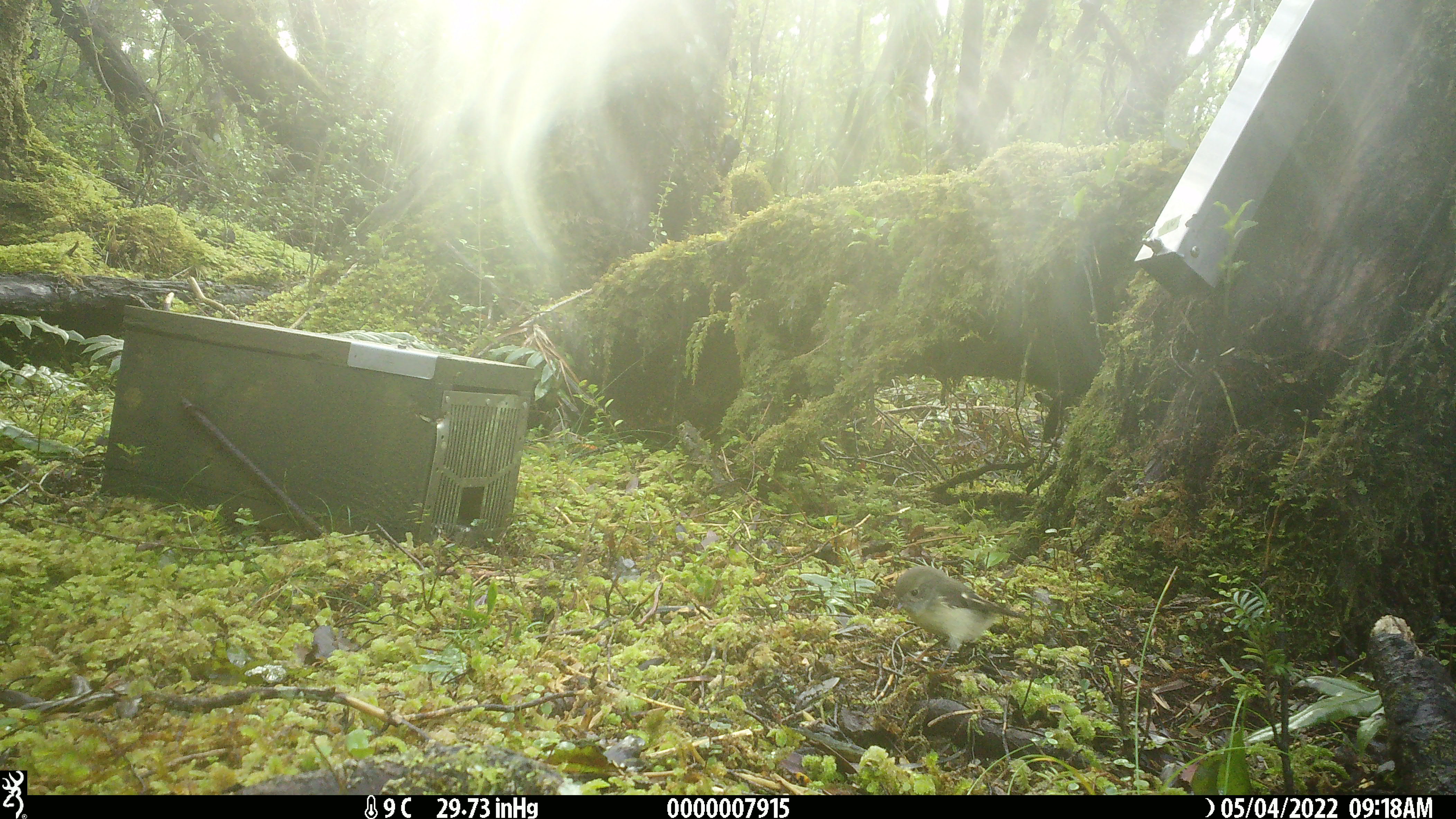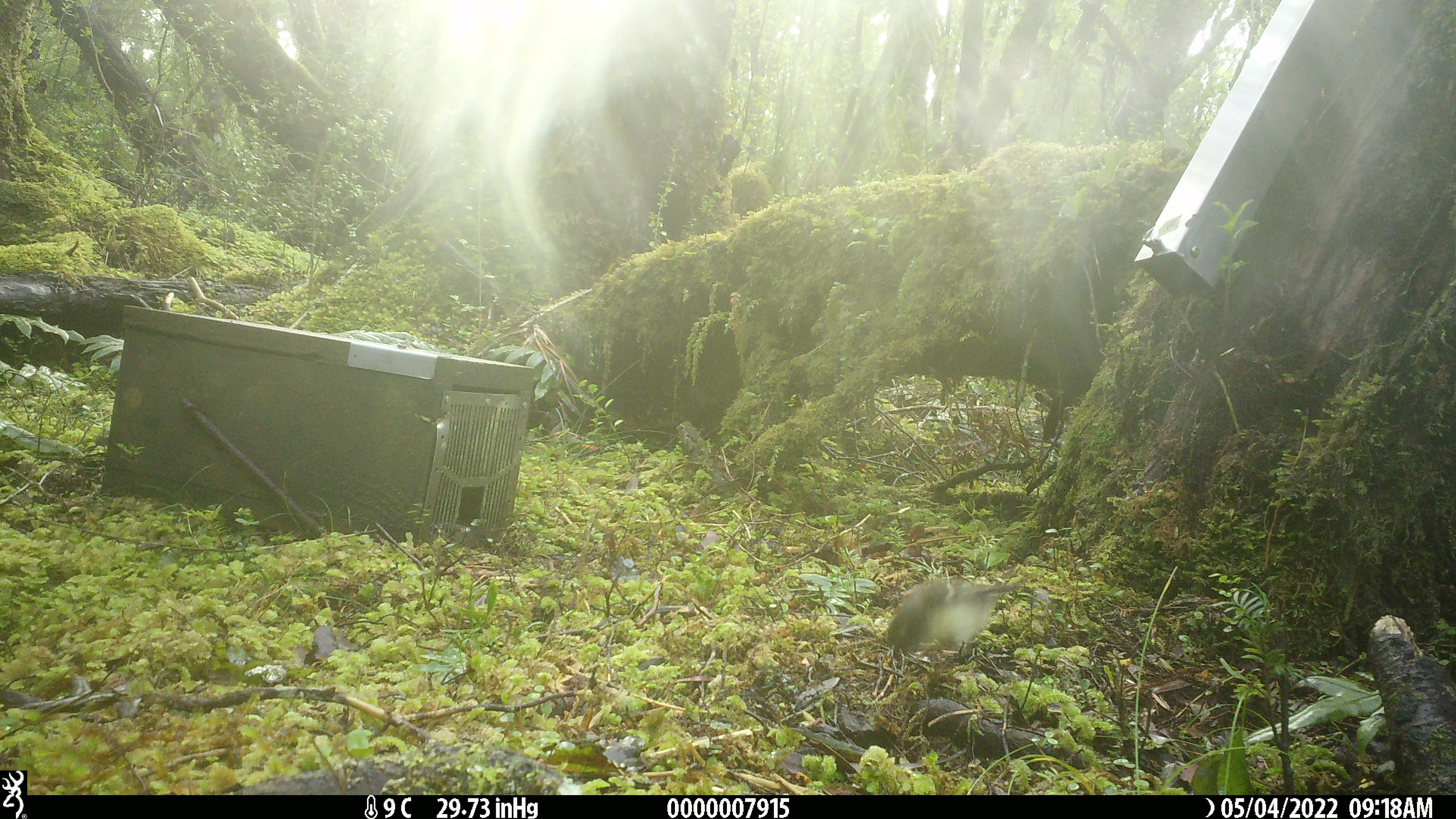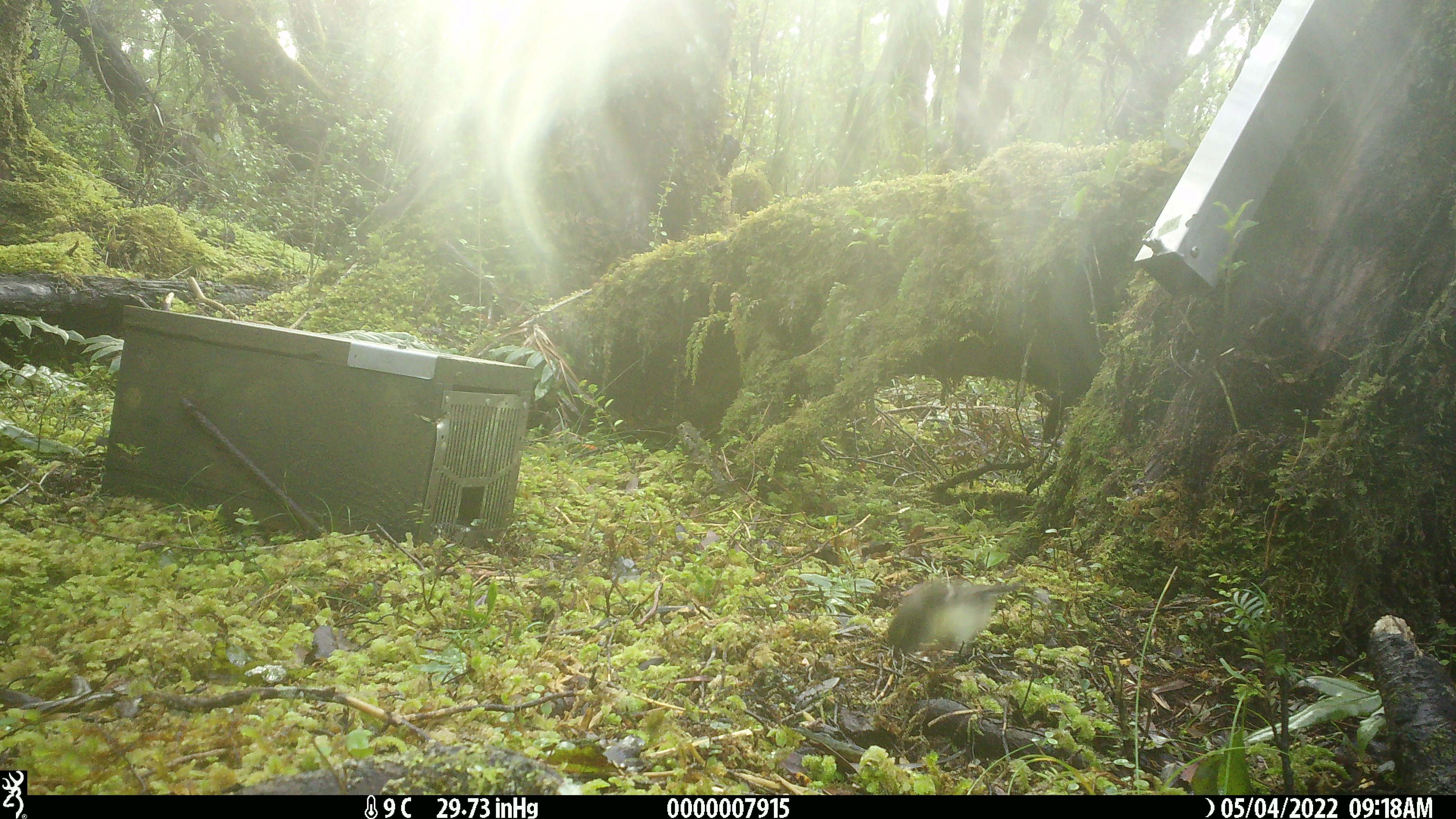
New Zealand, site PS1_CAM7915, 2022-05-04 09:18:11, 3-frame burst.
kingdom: Animalia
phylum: Chordata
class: Aves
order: Passeriformes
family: Petroicidae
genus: Petroica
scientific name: Petroica macrocephala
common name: tomtit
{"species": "tomtit (Petroica macrocephala)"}